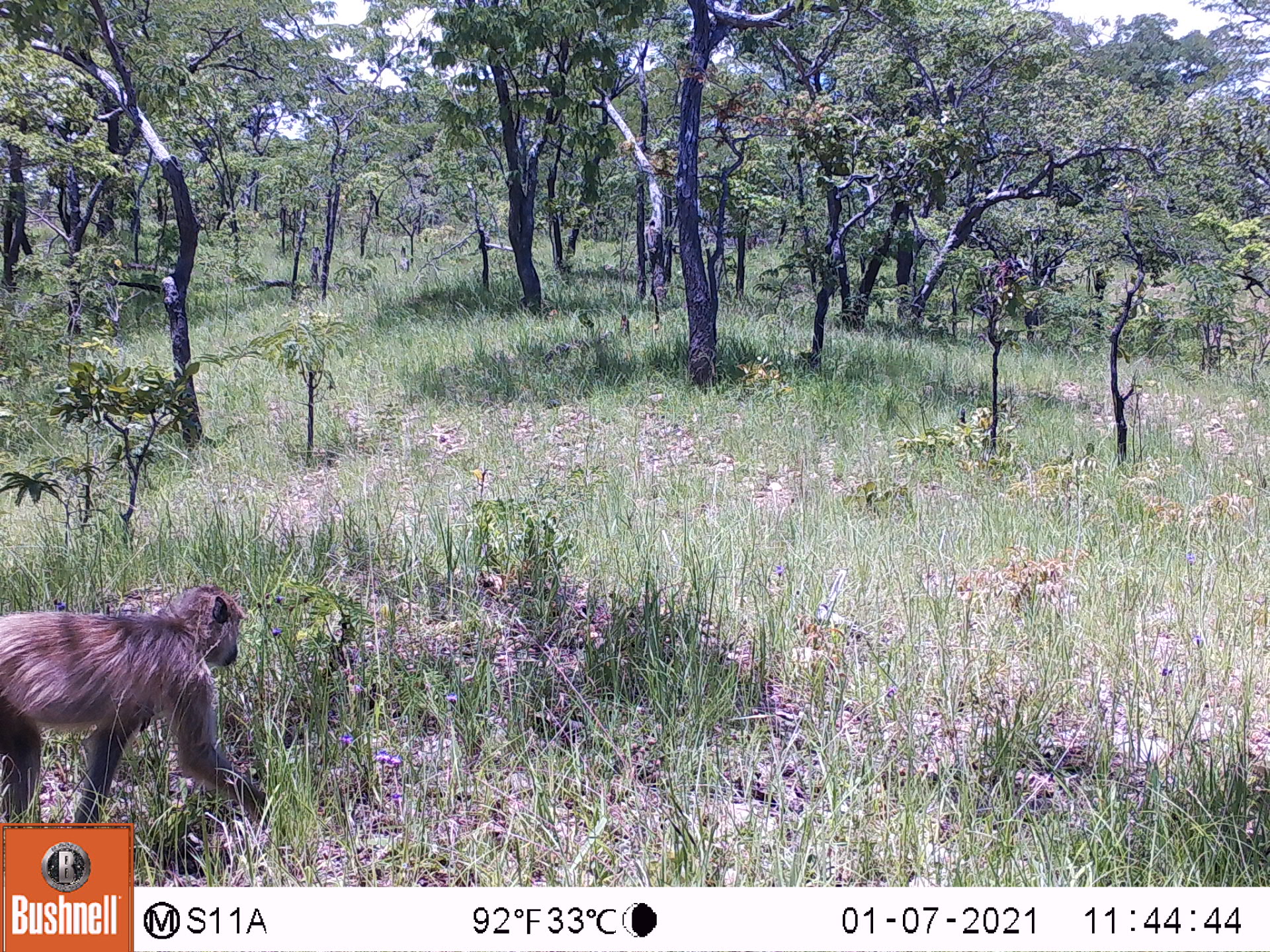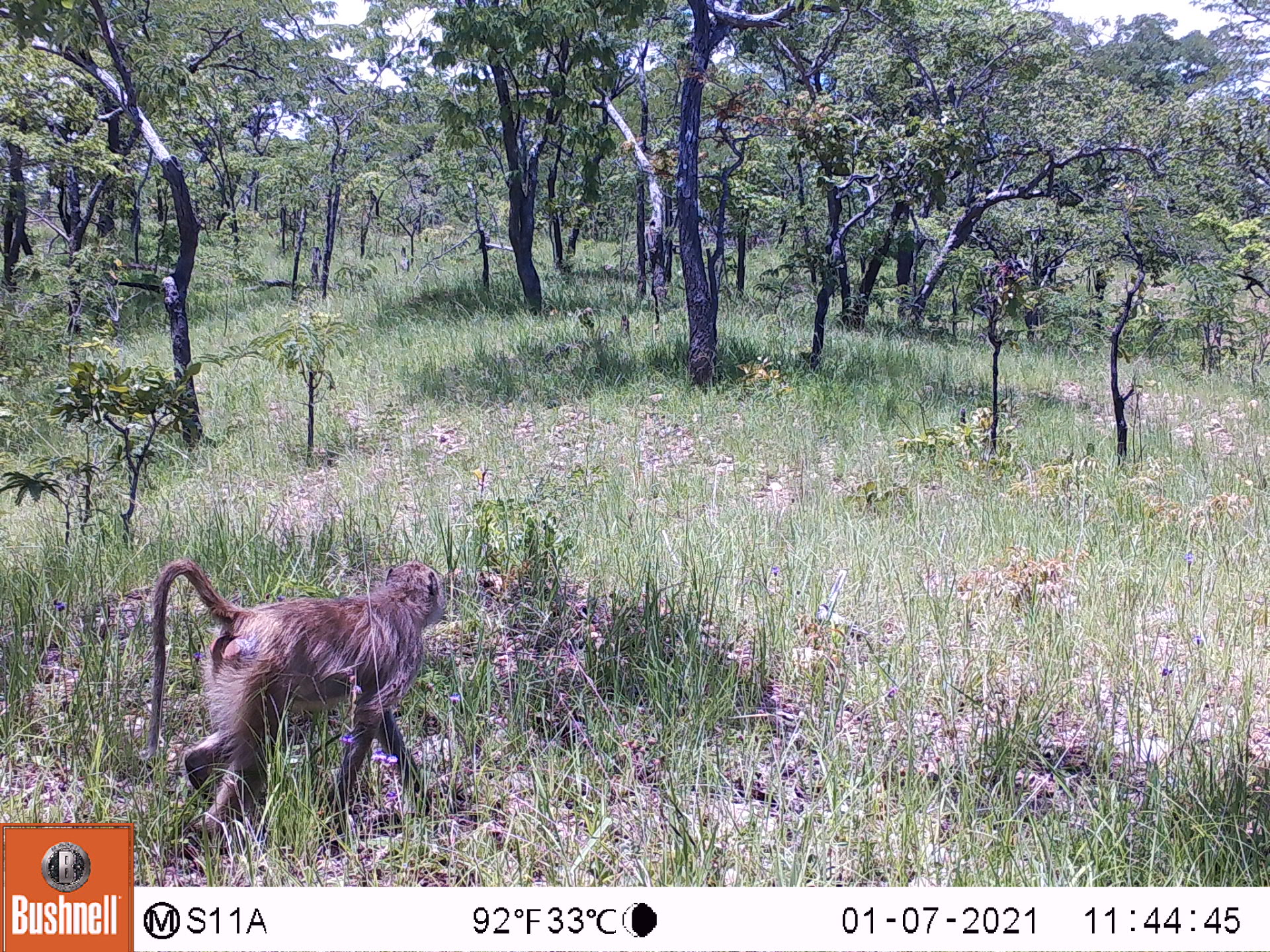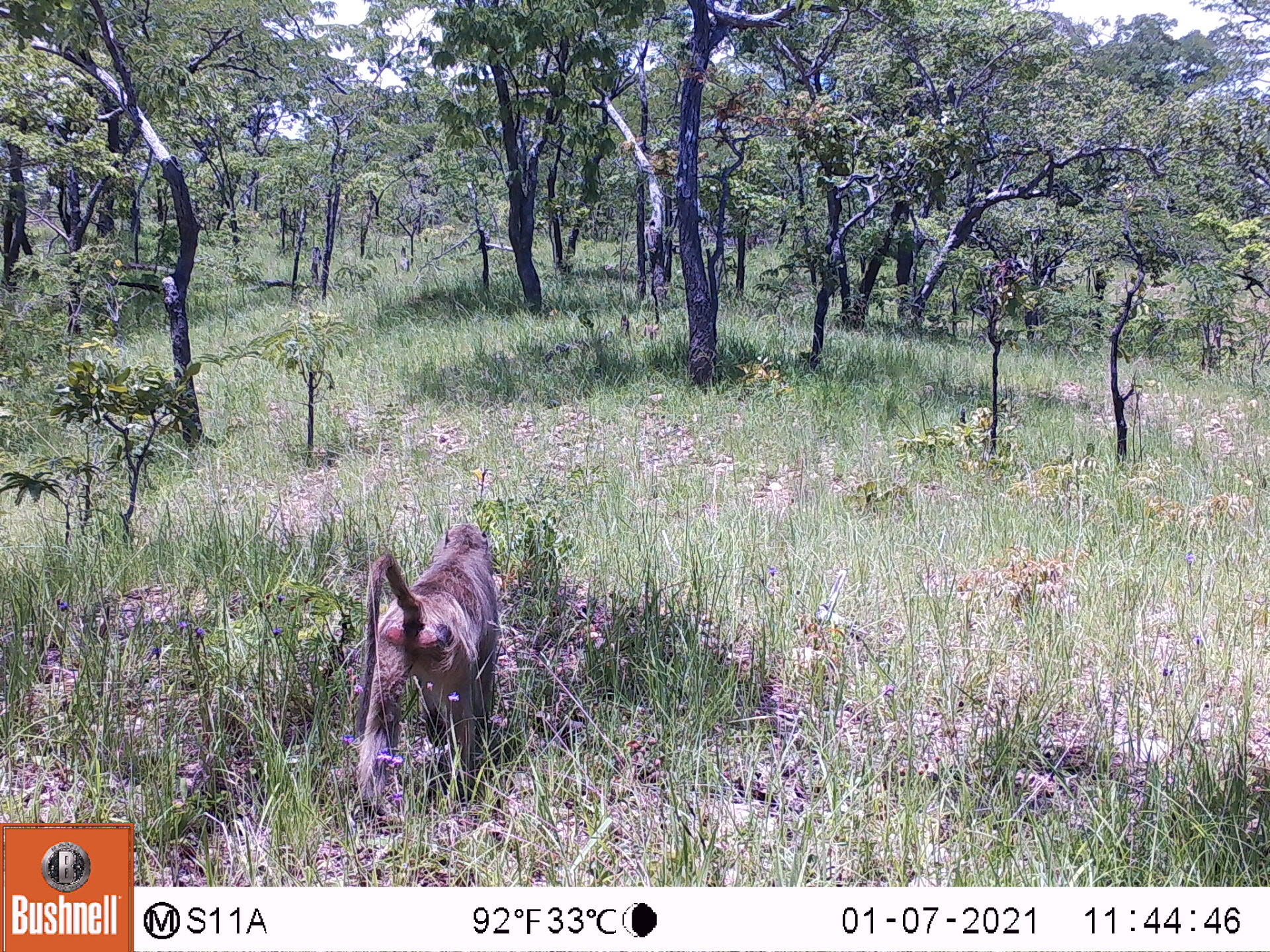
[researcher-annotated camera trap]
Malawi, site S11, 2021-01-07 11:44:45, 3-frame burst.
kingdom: Animalia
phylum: Chordata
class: Mammalia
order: Primates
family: Cercopithecidae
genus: Papio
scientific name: Papio cynocephalus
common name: yellow baboon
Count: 1.